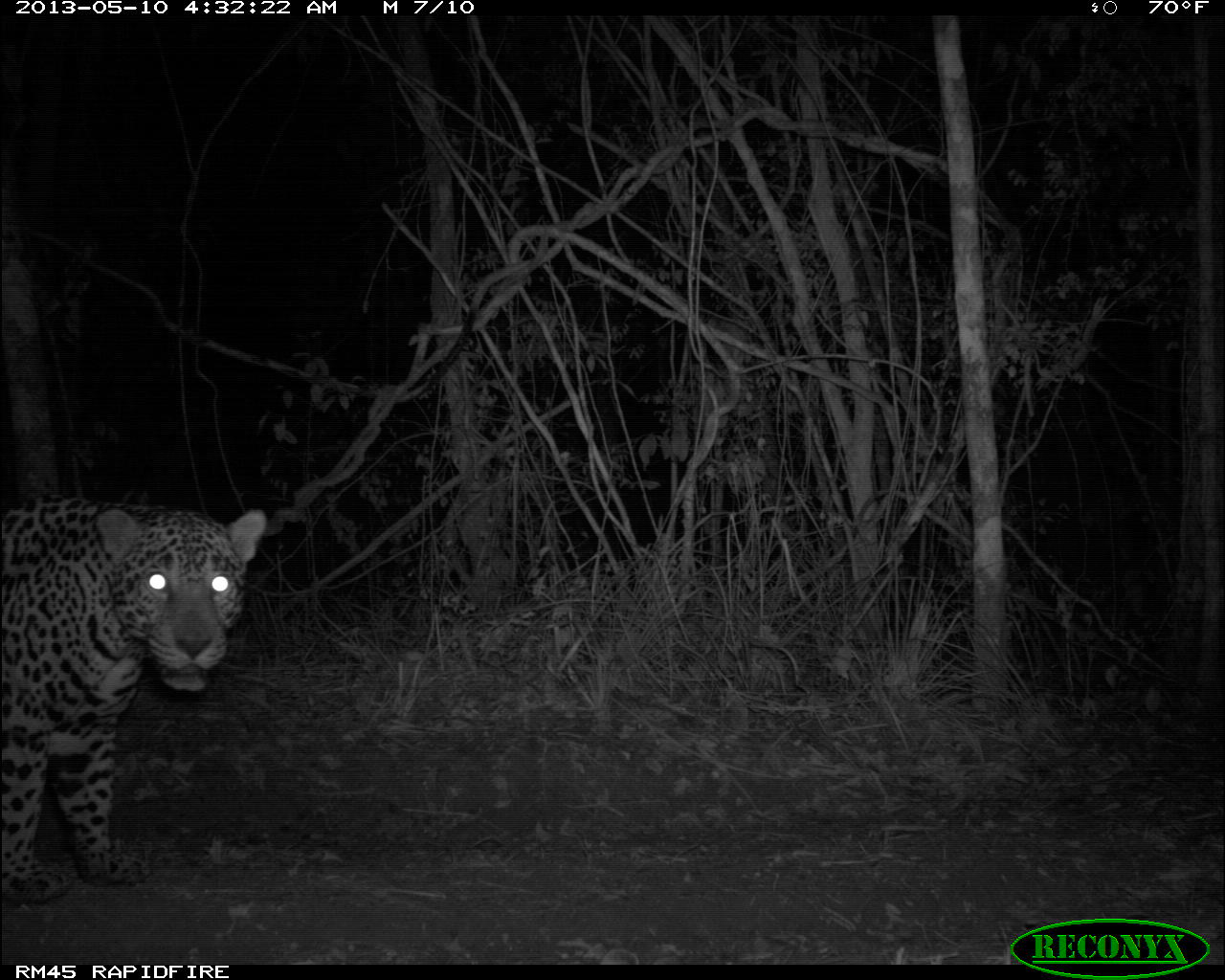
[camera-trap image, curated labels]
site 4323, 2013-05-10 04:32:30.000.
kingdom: Animalia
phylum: Chordata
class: Mammalia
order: Carnivora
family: Felidae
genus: Panthera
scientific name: Panthera onca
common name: jaguar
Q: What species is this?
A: Panthera onca (jaguar).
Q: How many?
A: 1.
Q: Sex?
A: Male.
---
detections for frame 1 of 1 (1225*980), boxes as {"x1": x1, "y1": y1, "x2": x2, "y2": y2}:
panthera onca: {"x1": 0, "y1": 494, "x2": 268, "y2": 902}